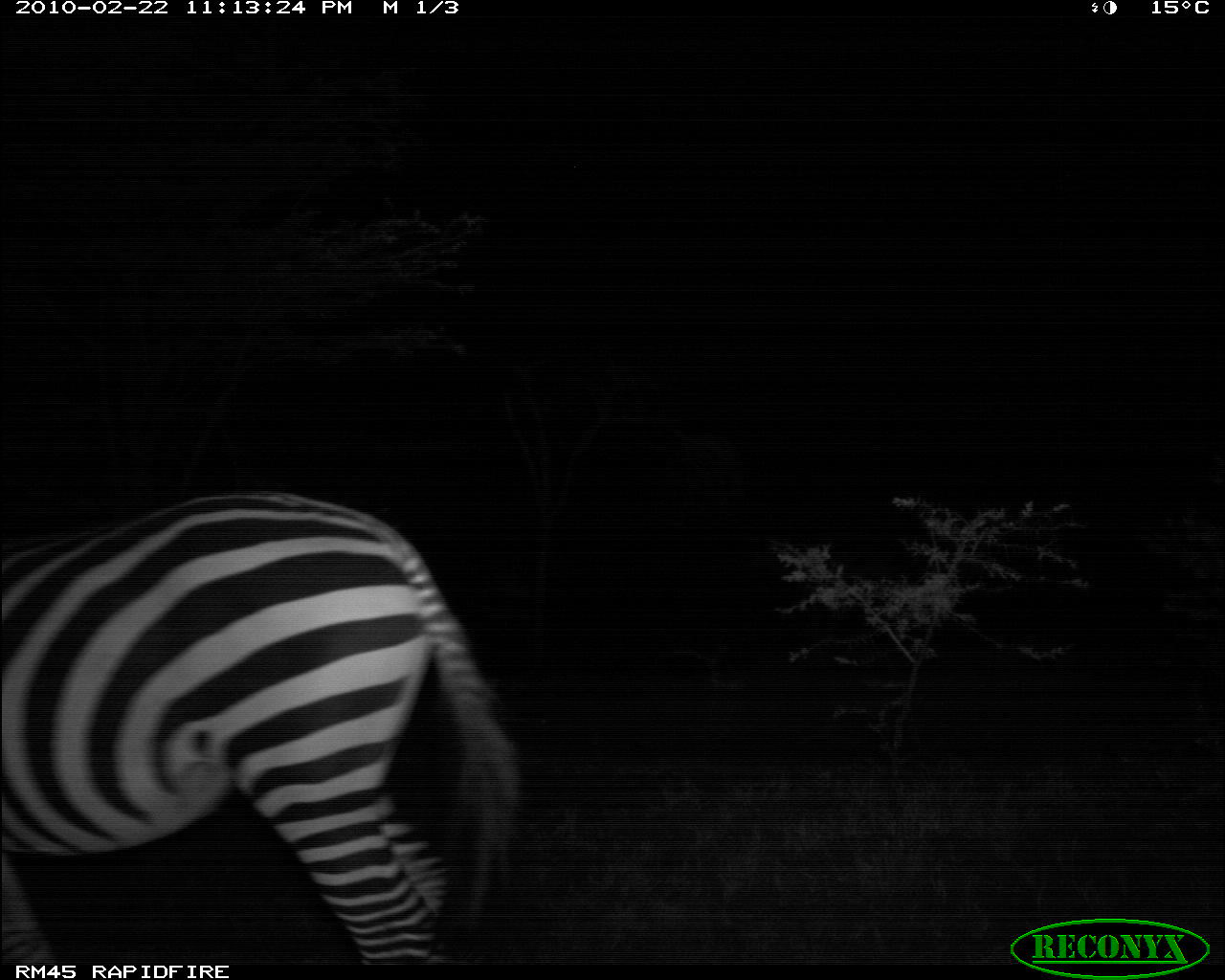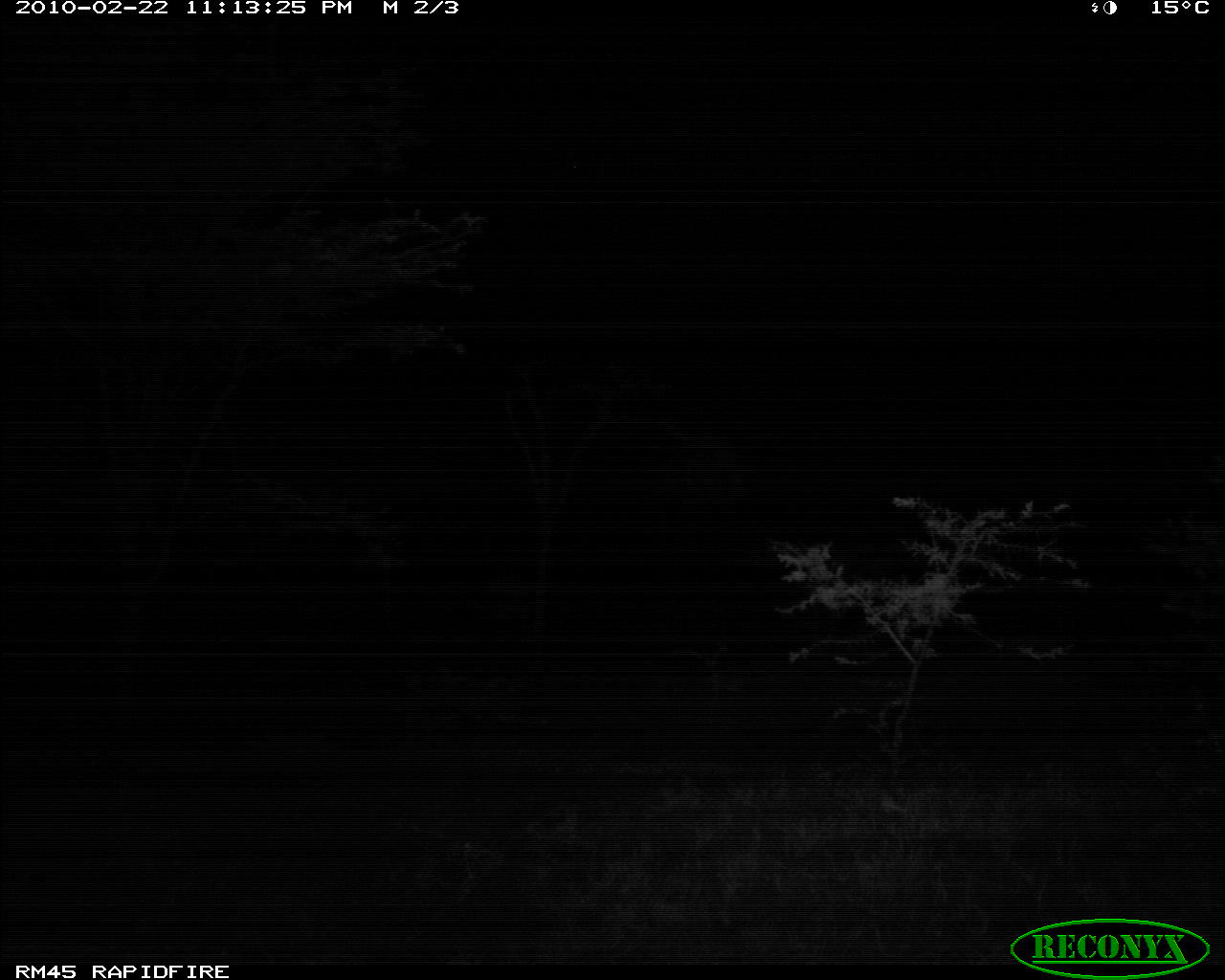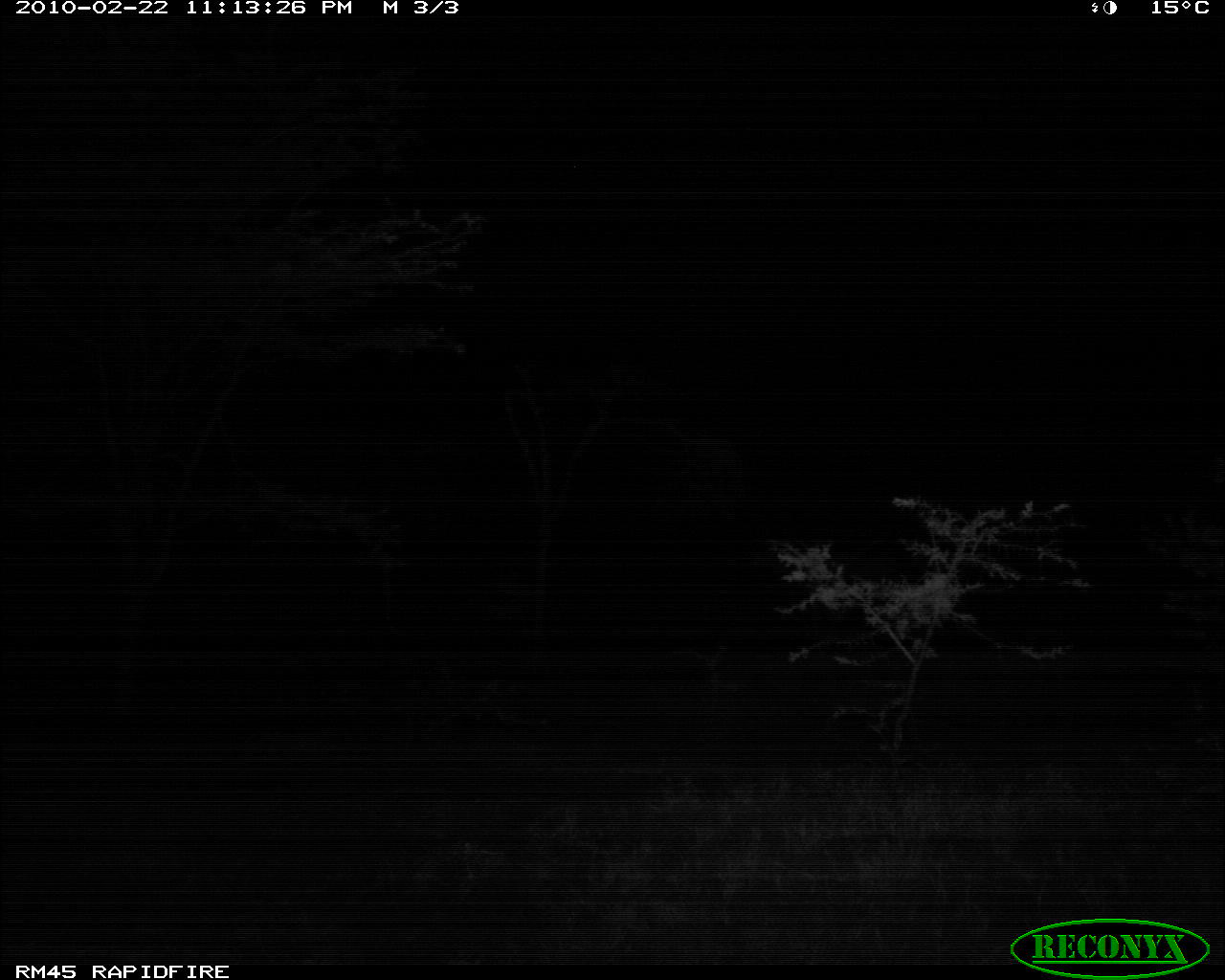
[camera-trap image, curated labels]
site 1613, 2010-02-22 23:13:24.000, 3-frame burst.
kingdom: Animalia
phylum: Chordata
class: Mammalia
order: Perissodactyla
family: Equidae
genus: Equus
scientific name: Equus quagga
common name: plains zebra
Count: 1.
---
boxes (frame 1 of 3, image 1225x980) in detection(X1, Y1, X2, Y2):
equus quagga: detection(0, 483, 523, 965)